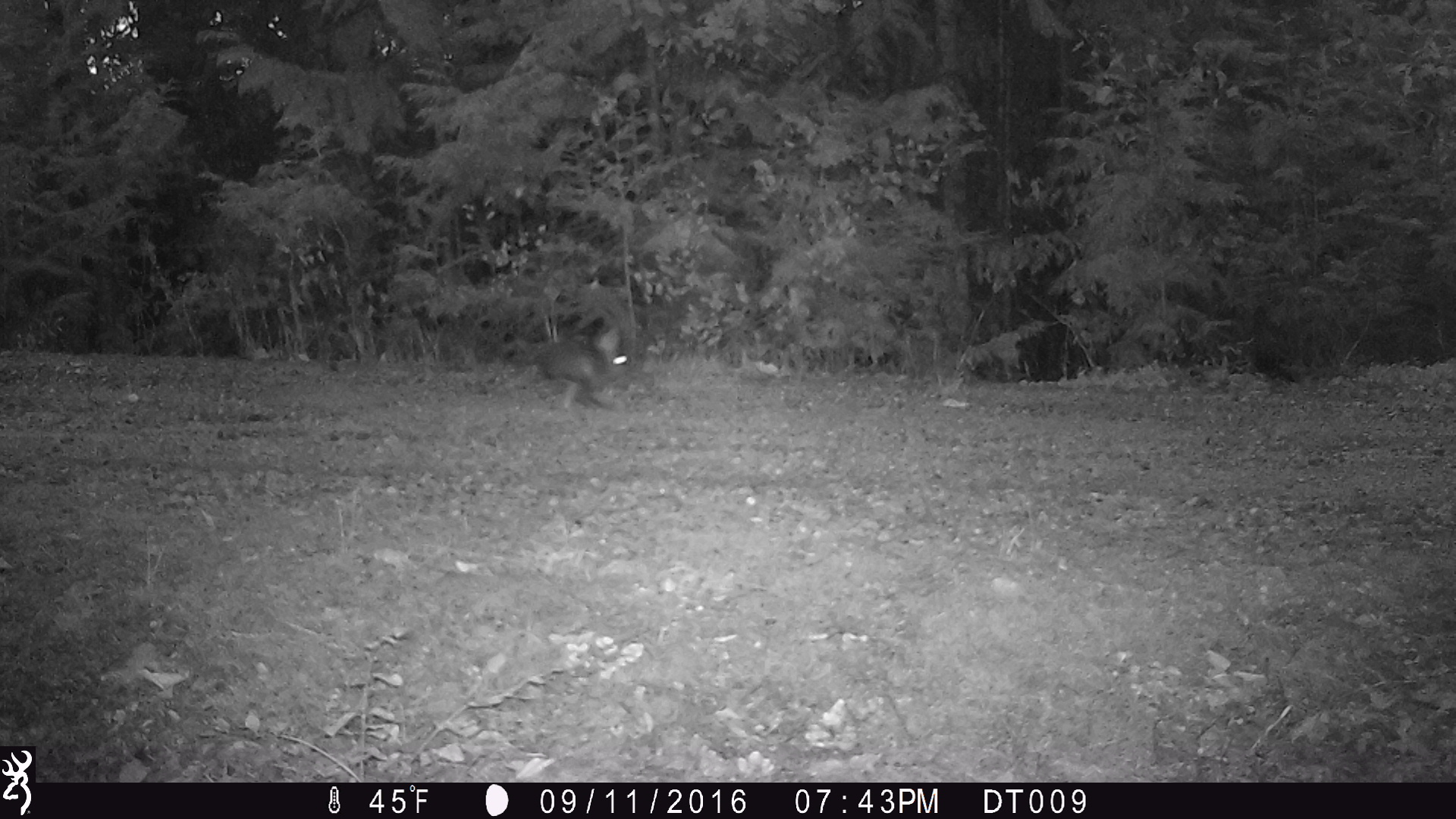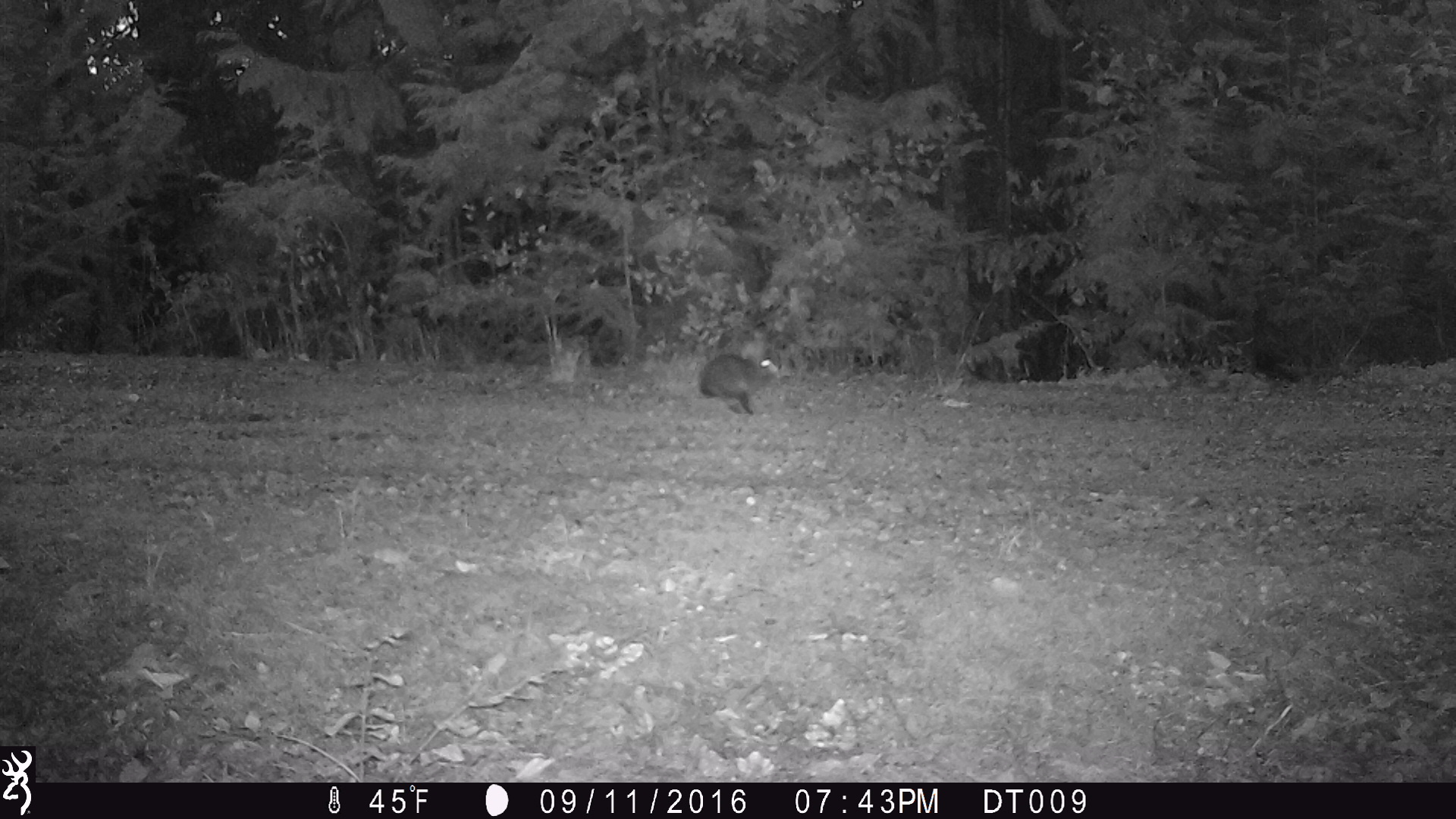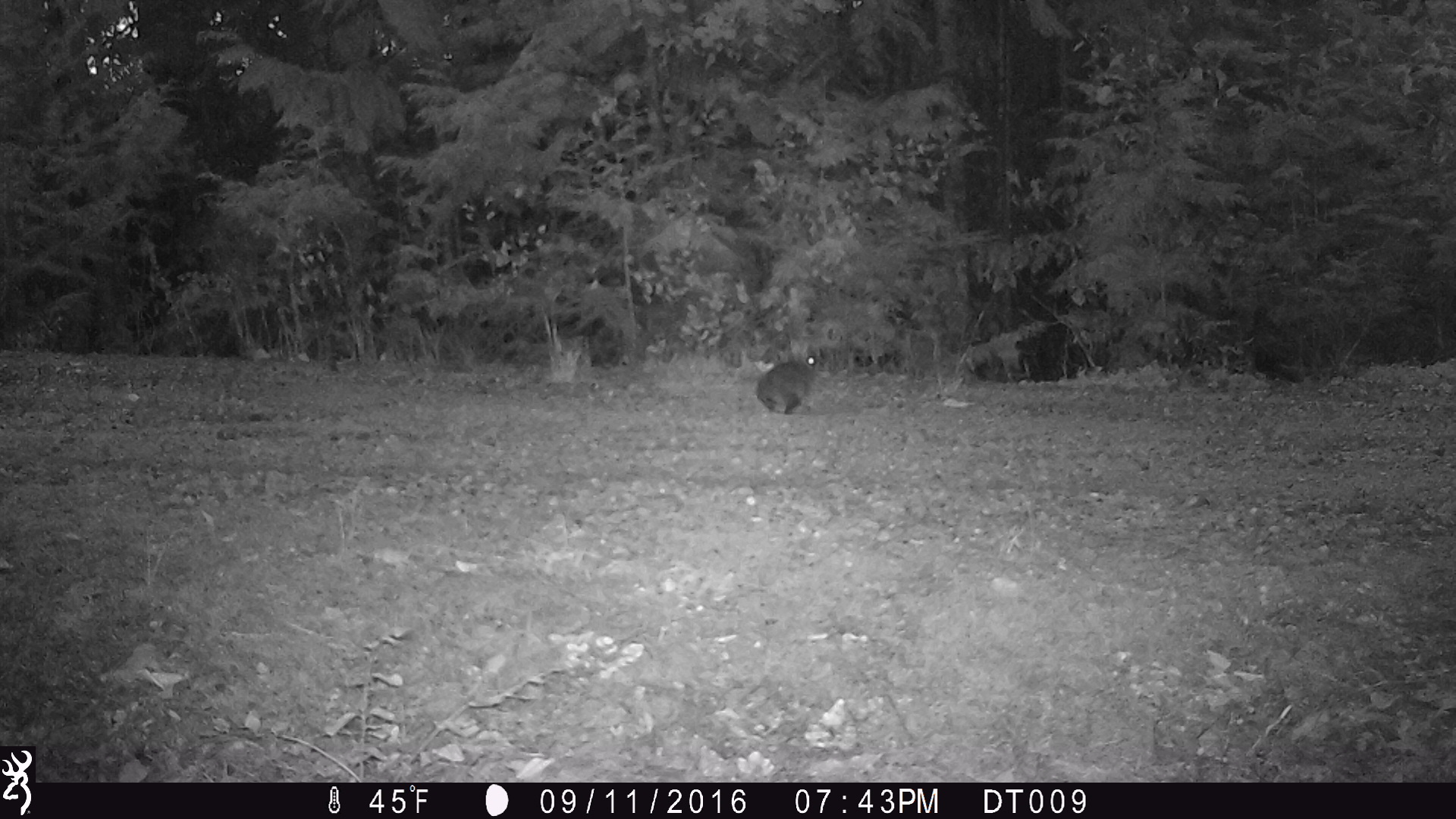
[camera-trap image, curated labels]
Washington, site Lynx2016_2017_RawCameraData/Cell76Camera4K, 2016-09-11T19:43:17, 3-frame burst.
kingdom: Animalia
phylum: Chordata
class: Mammalia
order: Lagomorpha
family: Leporidae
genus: Lepus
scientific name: Lepus americanus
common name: snowshoe hare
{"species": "Lepus americanus (snowshoe hare)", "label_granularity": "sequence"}